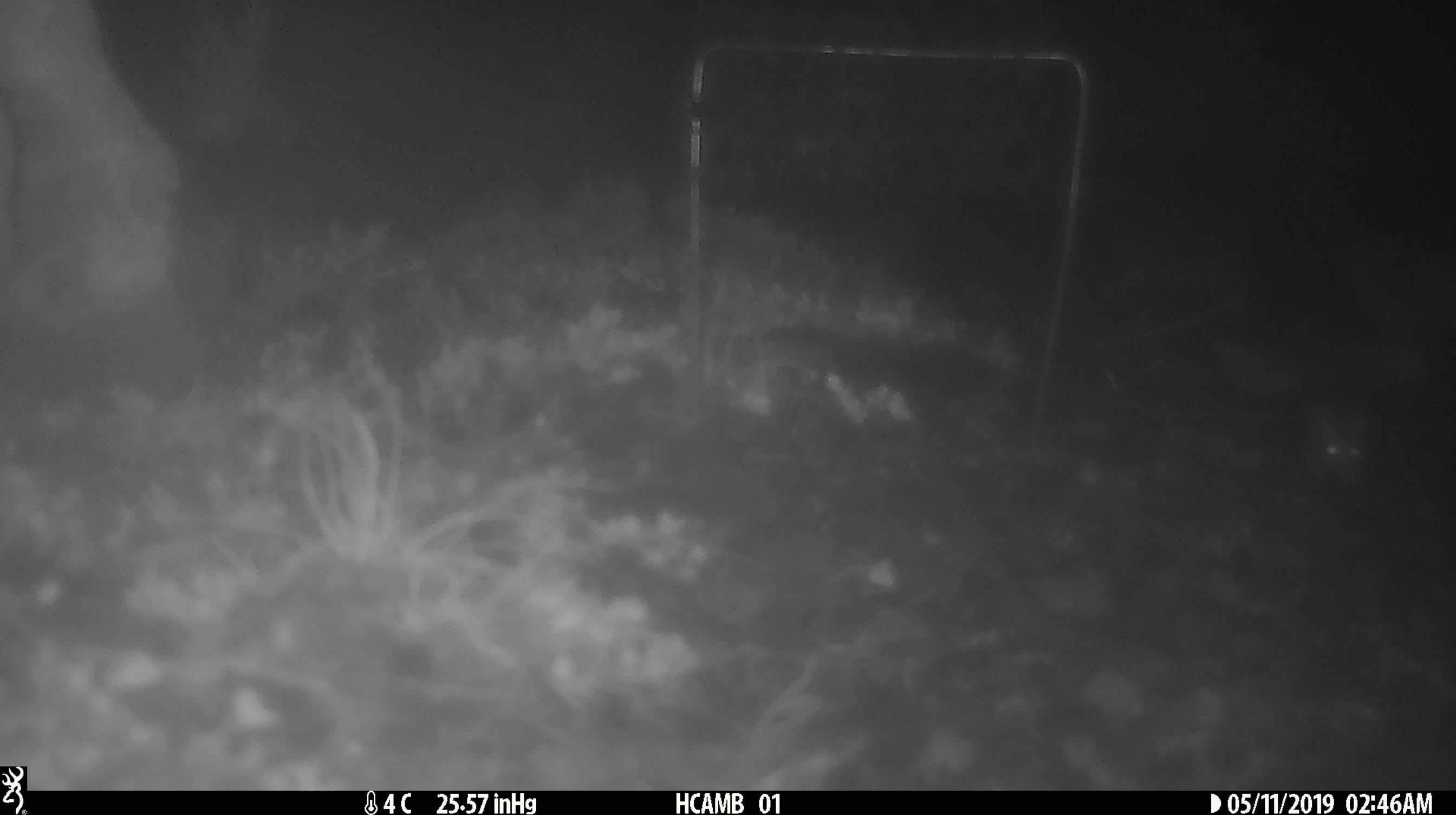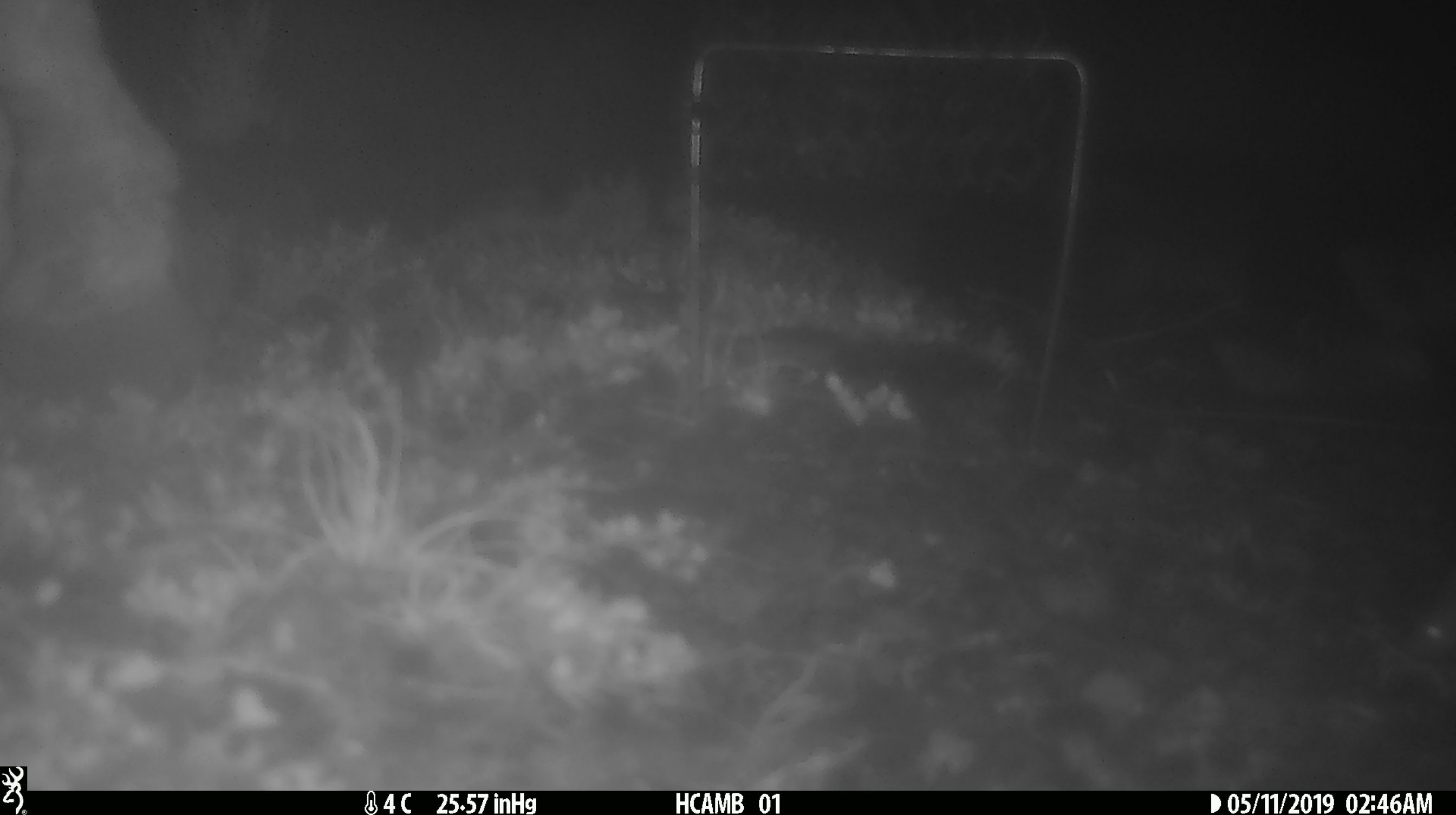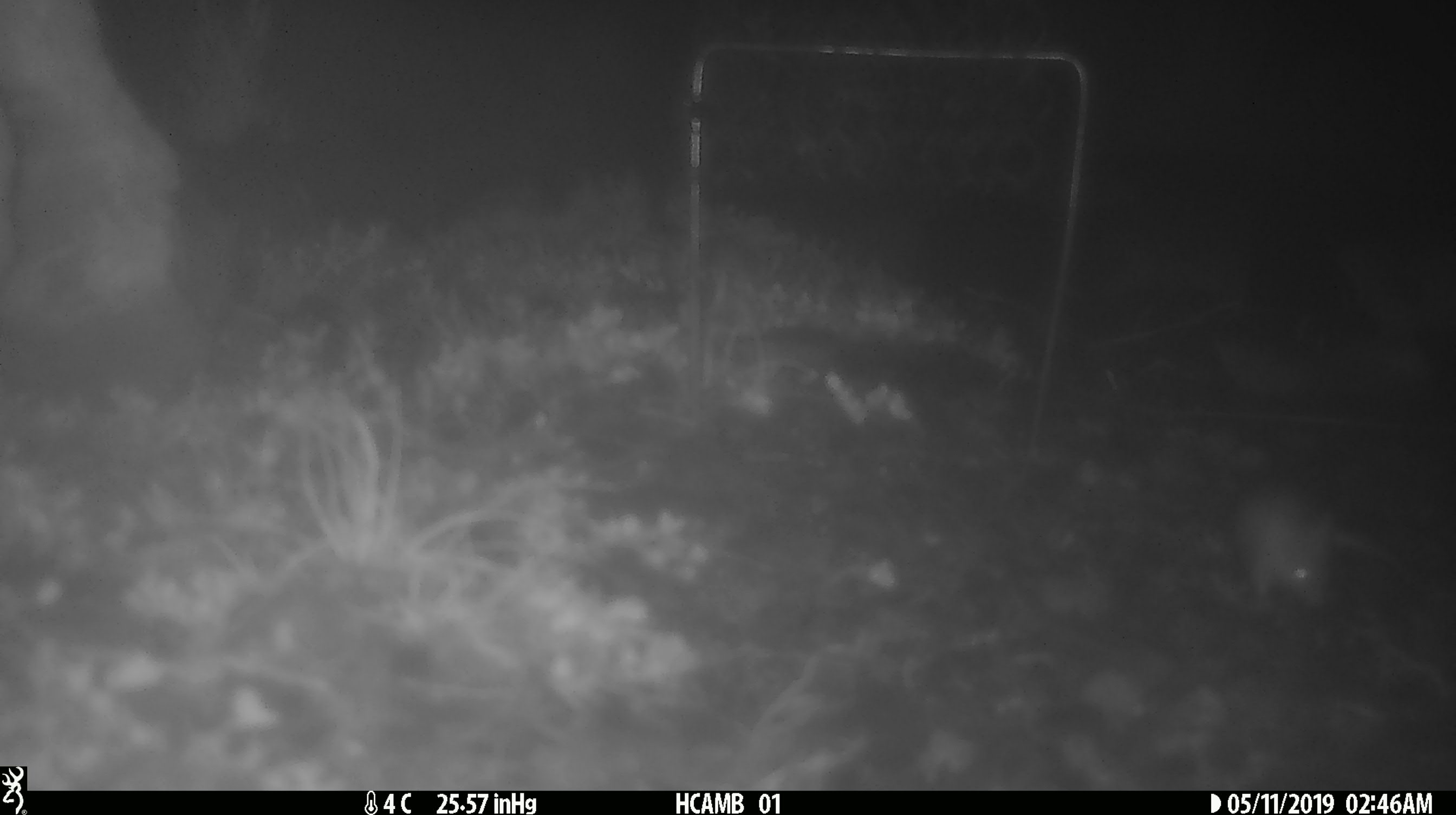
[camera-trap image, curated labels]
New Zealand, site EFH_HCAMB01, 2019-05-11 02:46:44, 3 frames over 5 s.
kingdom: Animalia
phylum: Chordata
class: Mammalia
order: Rodentia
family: Muridae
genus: Mus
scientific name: Mus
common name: mouse